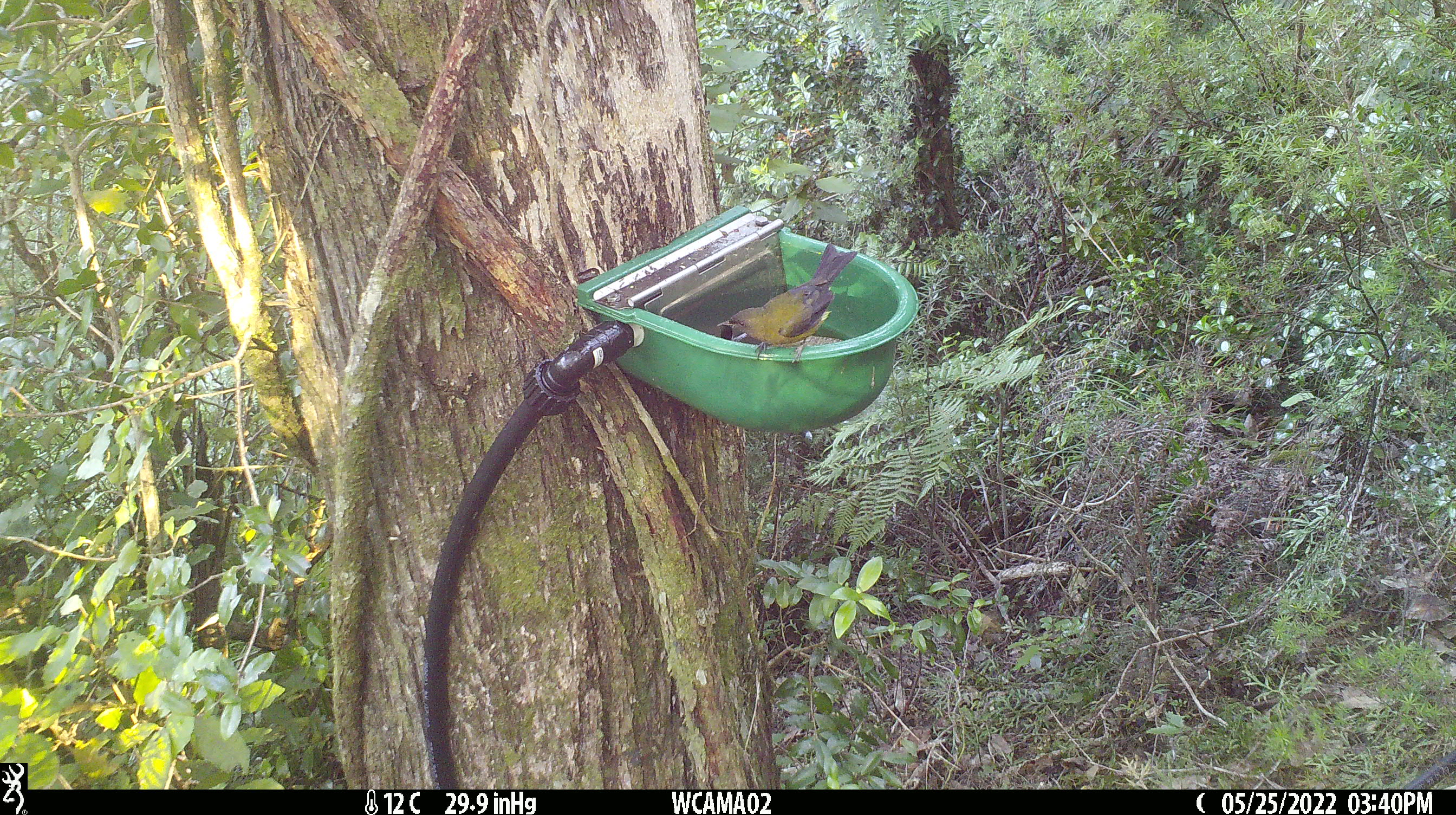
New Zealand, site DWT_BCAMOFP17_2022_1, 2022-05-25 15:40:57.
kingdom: Animalia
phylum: Chordata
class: Aves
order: Passeriformes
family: Meliphagidae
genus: Anthornis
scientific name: Anthornis melanura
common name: new zealand bellbird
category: bellbird